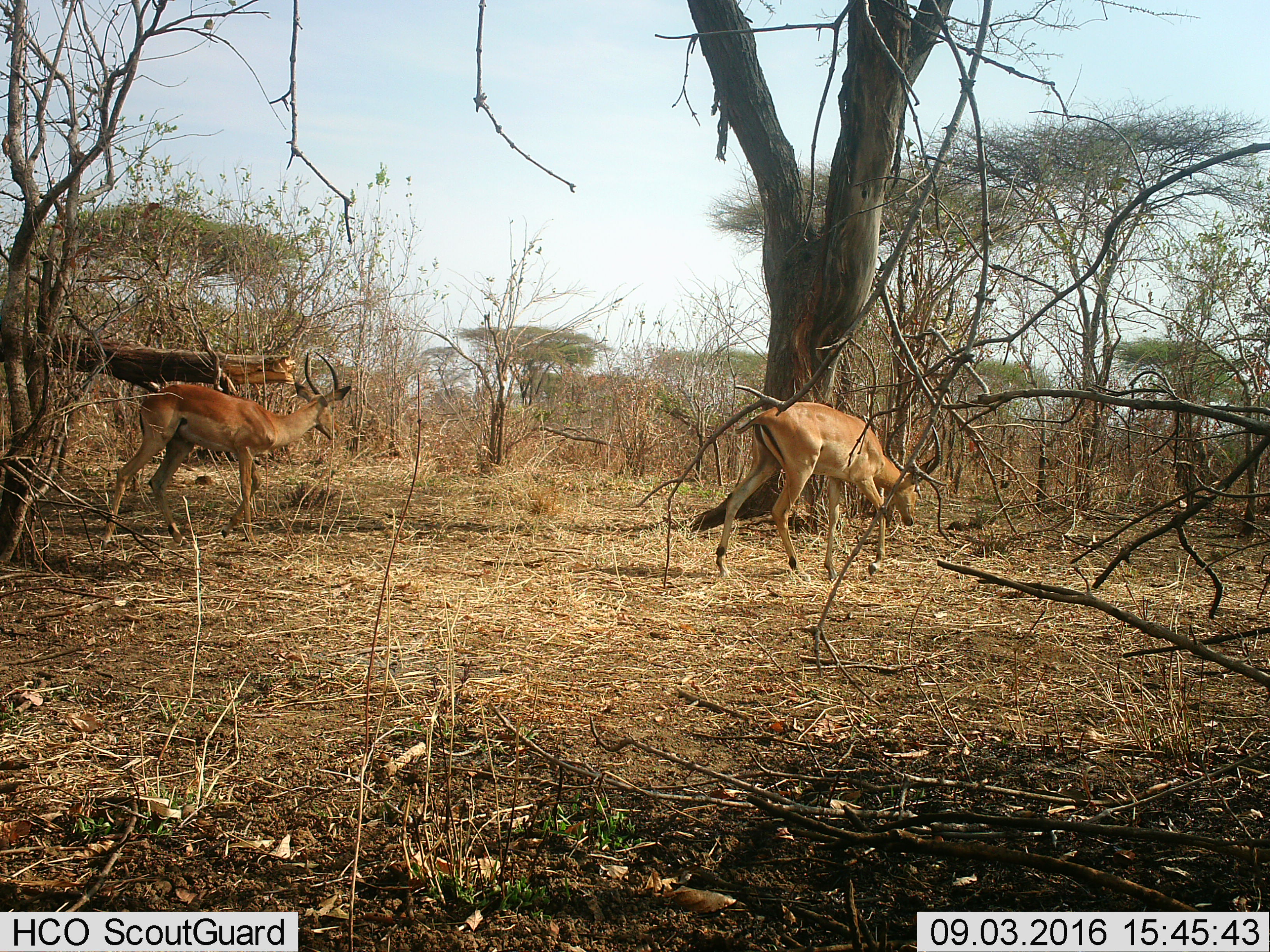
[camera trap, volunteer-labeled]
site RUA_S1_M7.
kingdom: Animalia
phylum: Chordata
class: Mammalia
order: Artiodactyla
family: Bovidae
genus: Aepyceros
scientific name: Aepyceros melampus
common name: impala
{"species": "impala (Aepyceros melampus)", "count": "2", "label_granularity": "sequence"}